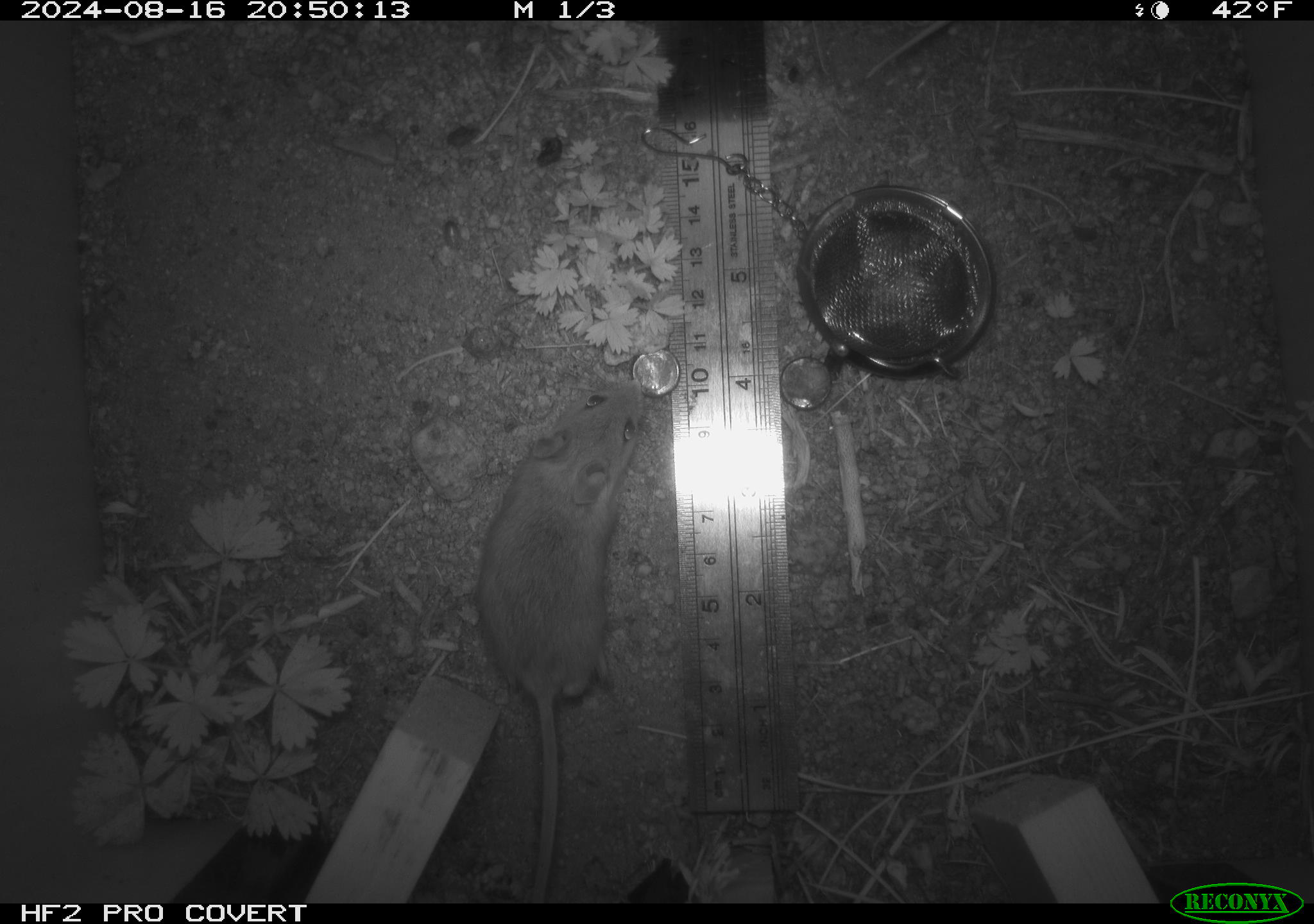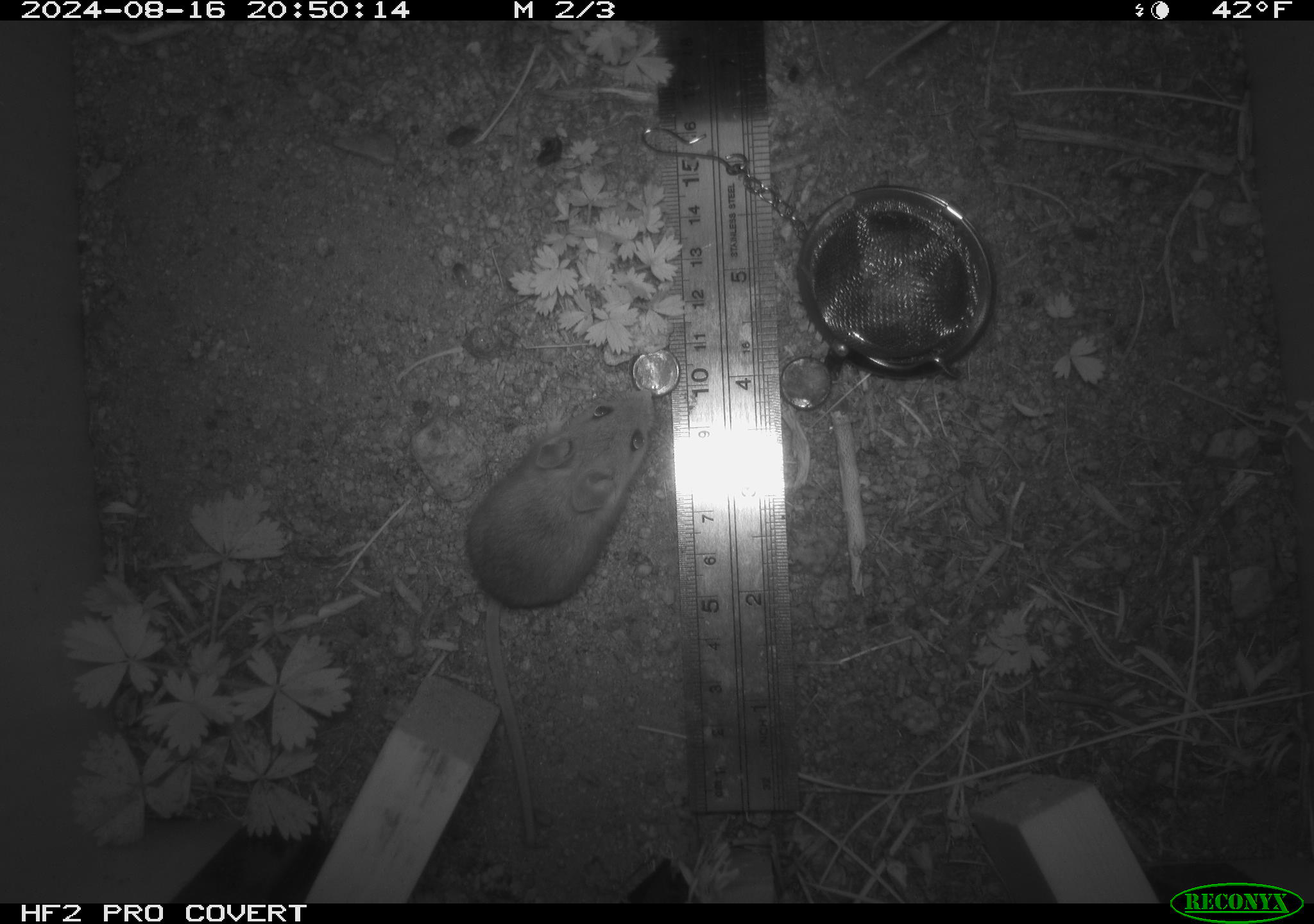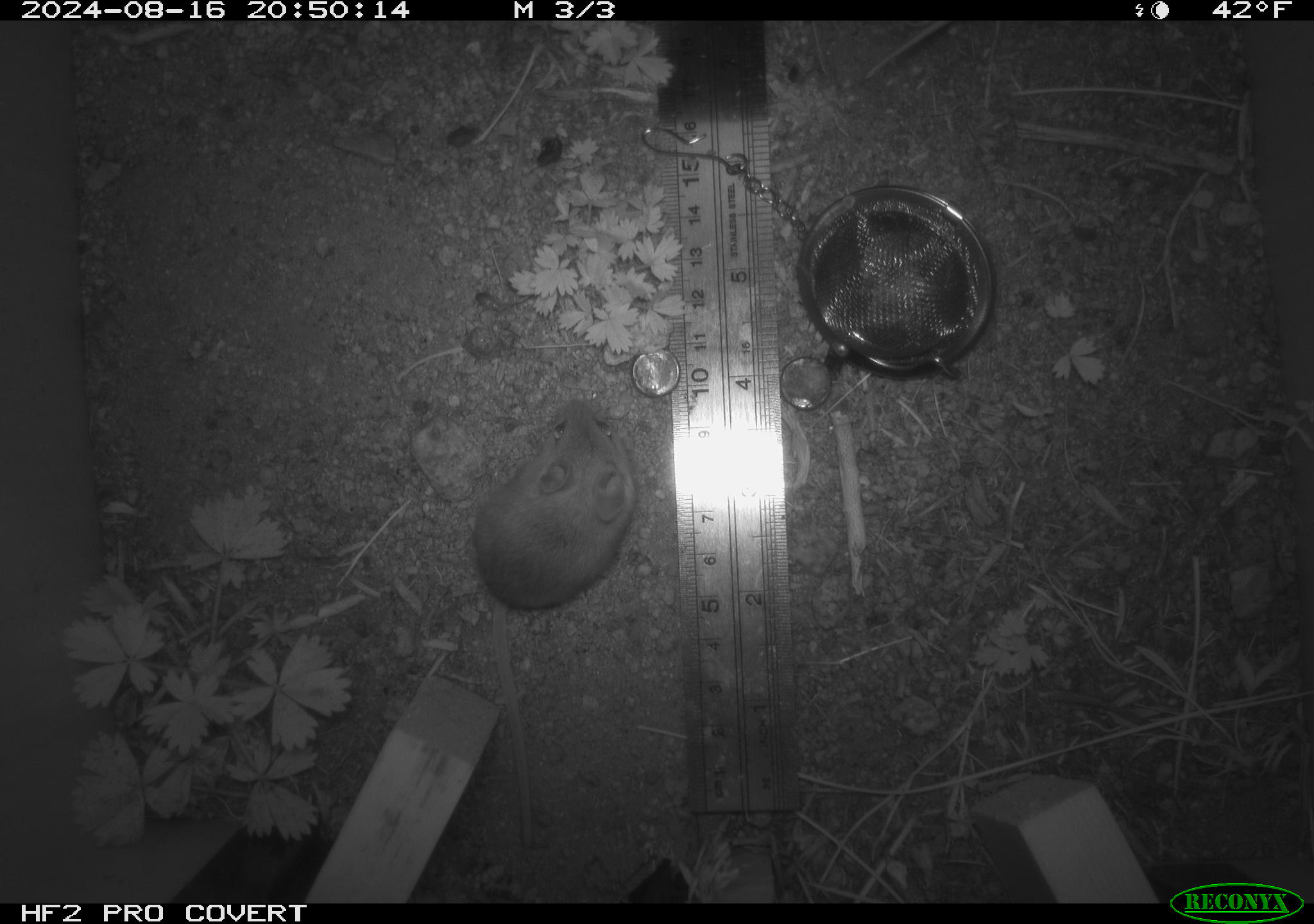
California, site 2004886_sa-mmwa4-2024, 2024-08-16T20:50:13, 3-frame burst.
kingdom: Animalia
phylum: Chordata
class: Mammalia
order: Rodentia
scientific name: Rodentia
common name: mouse species